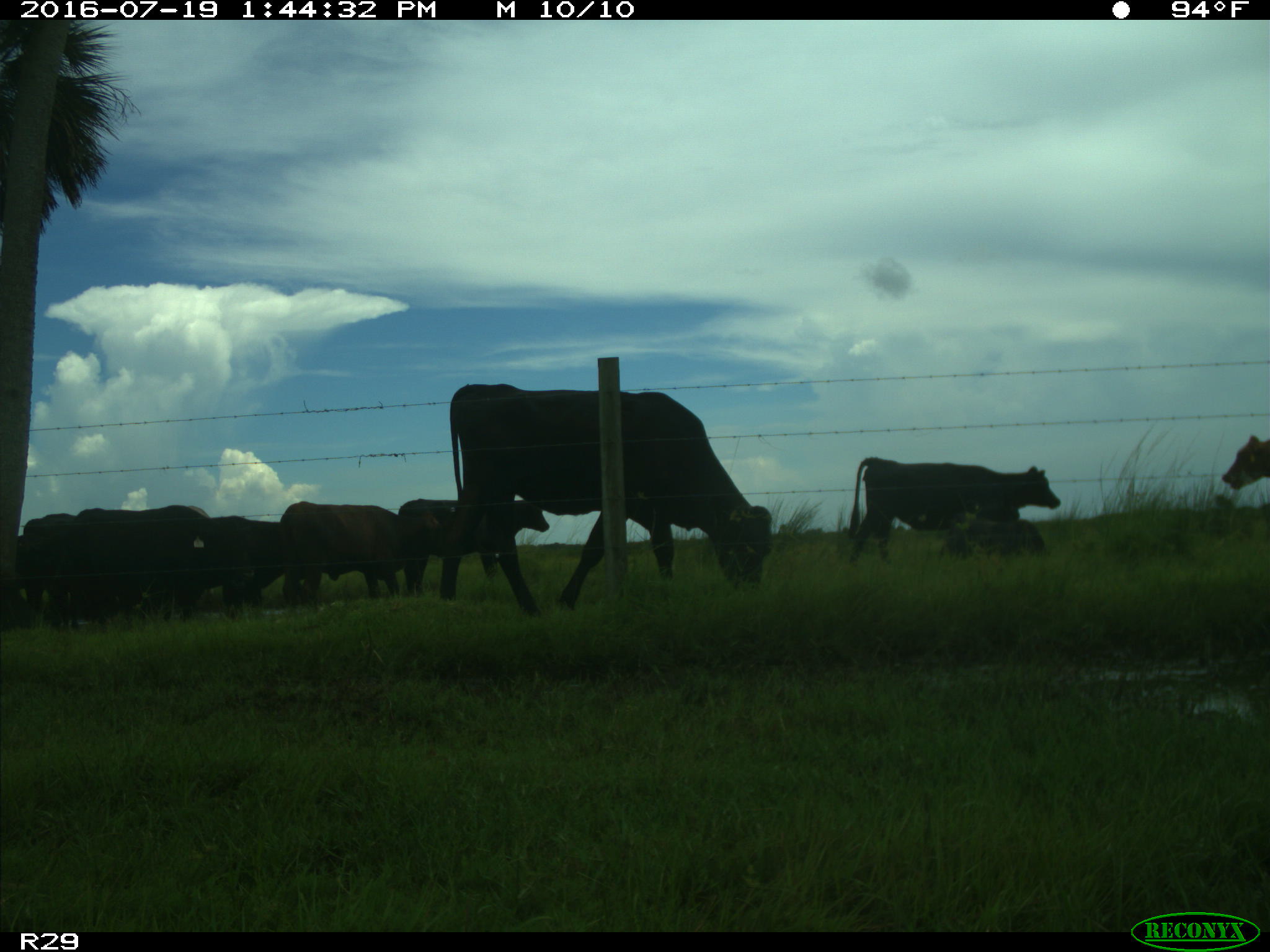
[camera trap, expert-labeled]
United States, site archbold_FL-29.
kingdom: Animalia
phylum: Chordata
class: Mammalia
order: Artiodactyla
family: Bovidae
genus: Bos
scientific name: Bos taurus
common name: domestic cow